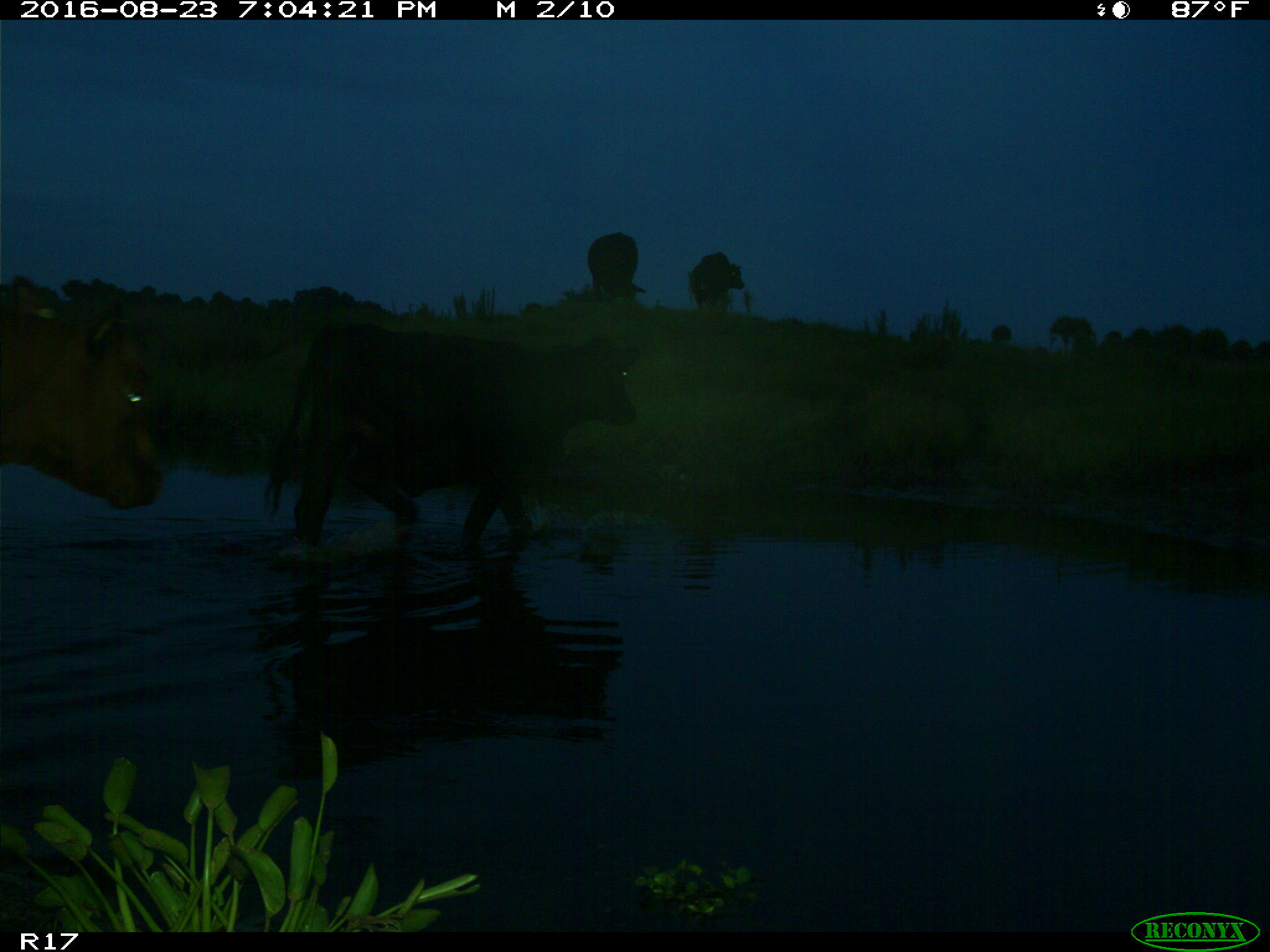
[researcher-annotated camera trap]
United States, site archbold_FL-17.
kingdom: Animalia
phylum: Chordata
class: Mammalia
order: Artiodactyla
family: Bovidae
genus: Bos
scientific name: Bos taurus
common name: domestic cow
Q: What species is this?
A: Bos taurus (domestic cow).